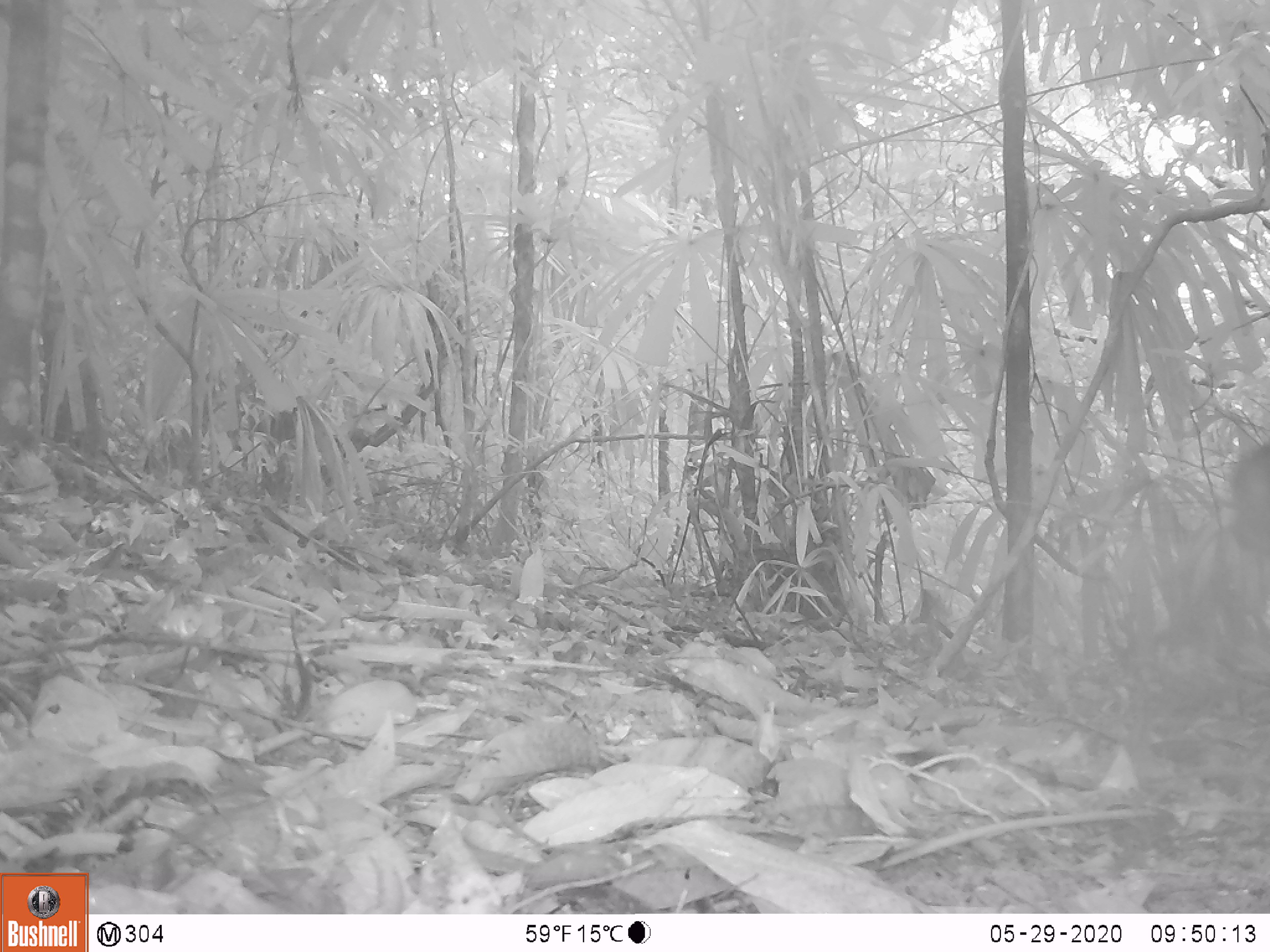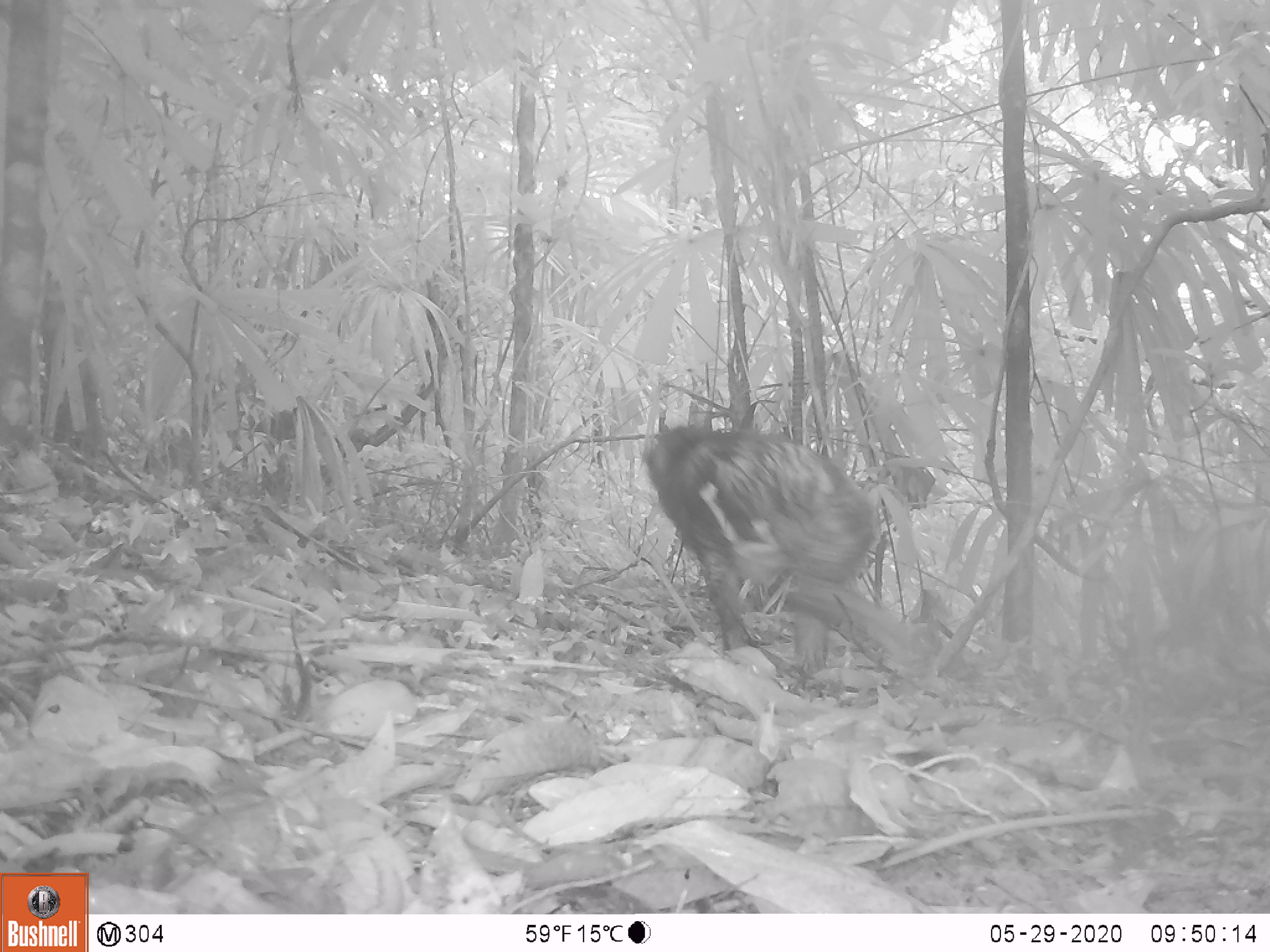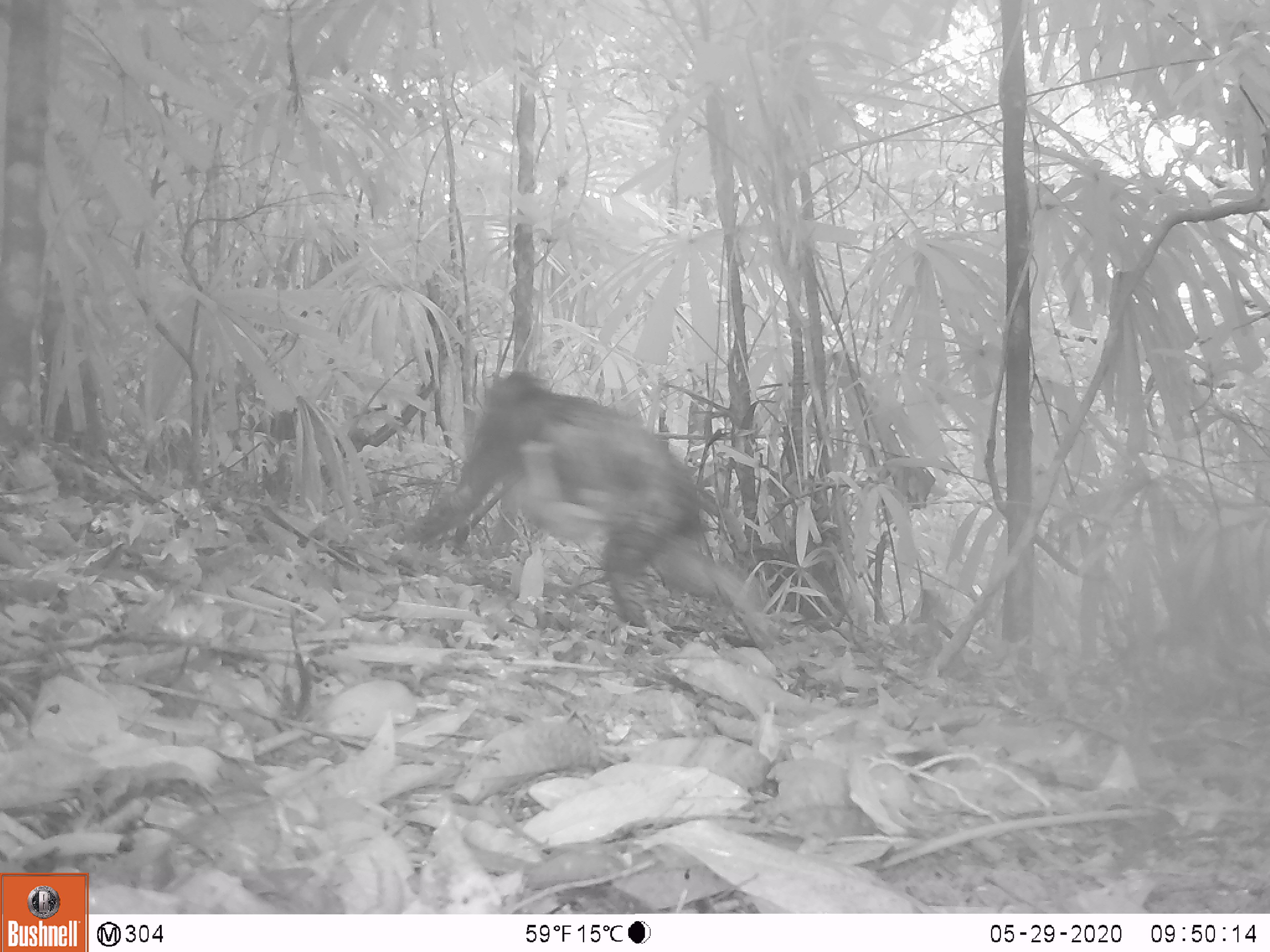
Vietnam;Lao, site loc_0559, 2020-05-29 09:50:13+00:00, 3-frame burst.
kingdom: Animalia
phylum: Chordata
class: Mammalia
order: Primates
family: Cercopithecidae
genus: Macaca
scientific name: Macaca arctoides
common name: stump-tailed macaque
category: stump tailed macaque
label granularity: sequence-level